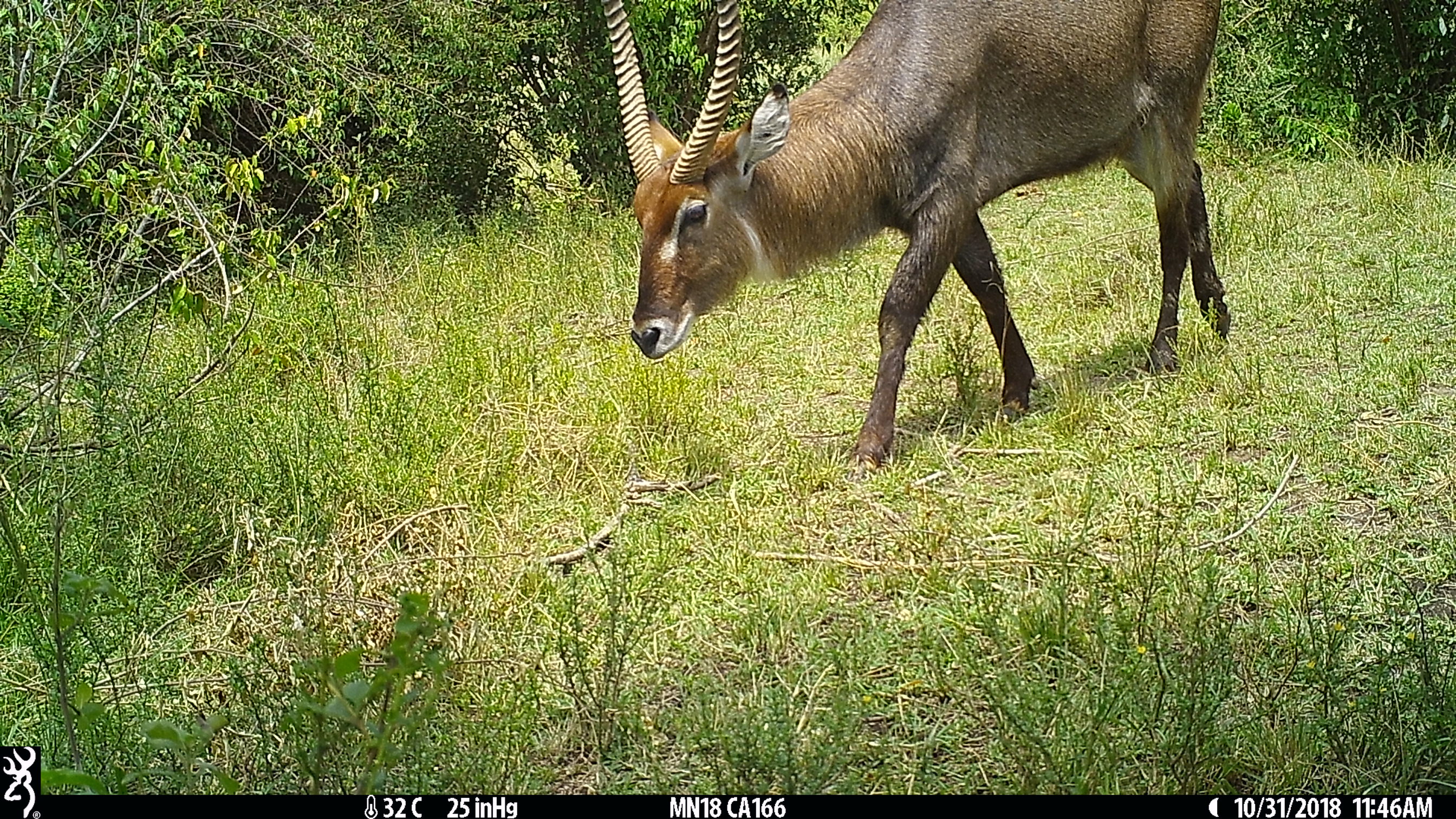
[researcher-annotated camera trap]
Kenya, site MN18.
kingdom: Animalia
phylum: Chordata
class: Mammalia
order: Artiodactyla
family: Bovidae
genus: Kobus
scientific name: Kobus ellipsiprymnus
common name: waterbuck